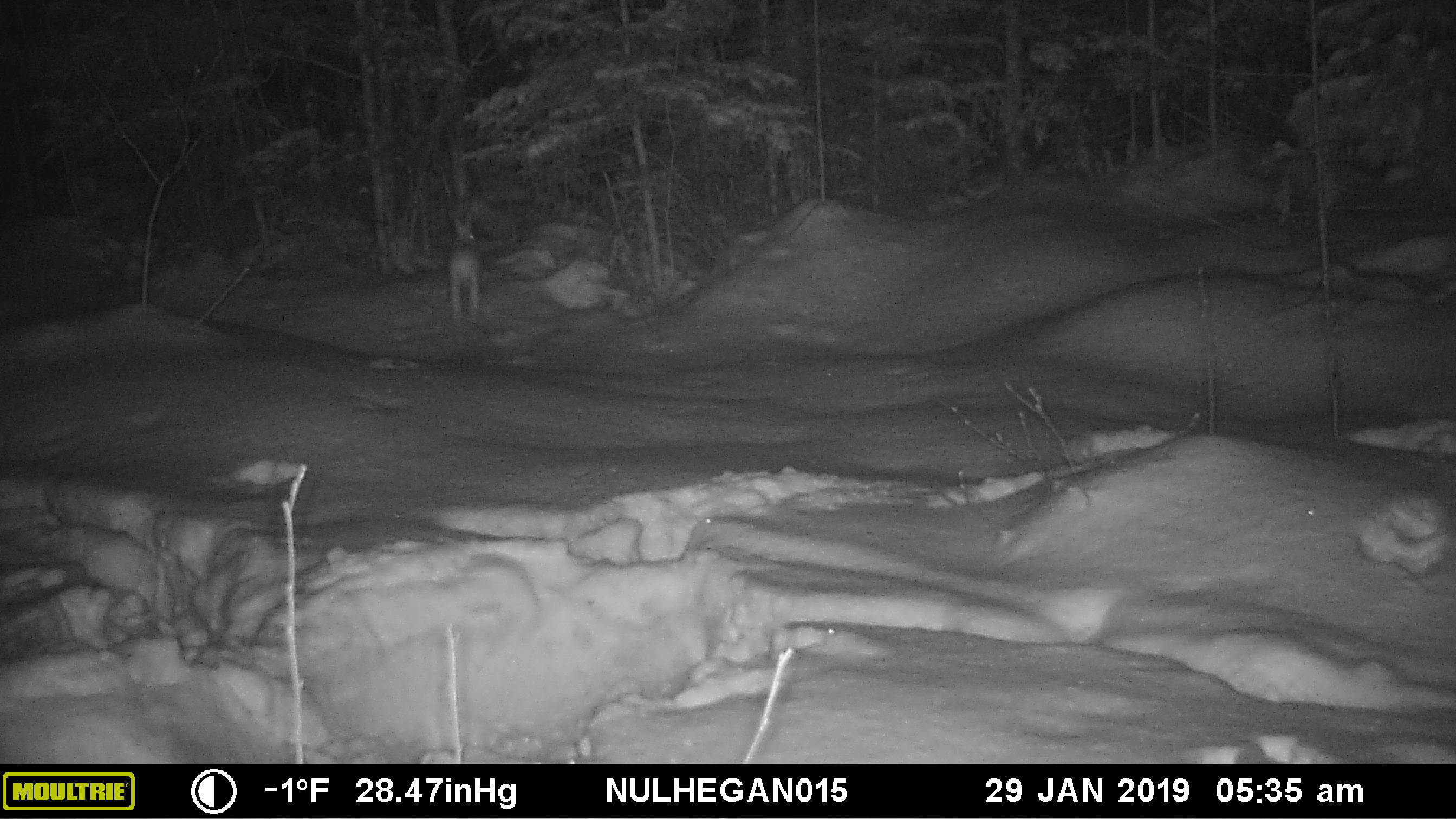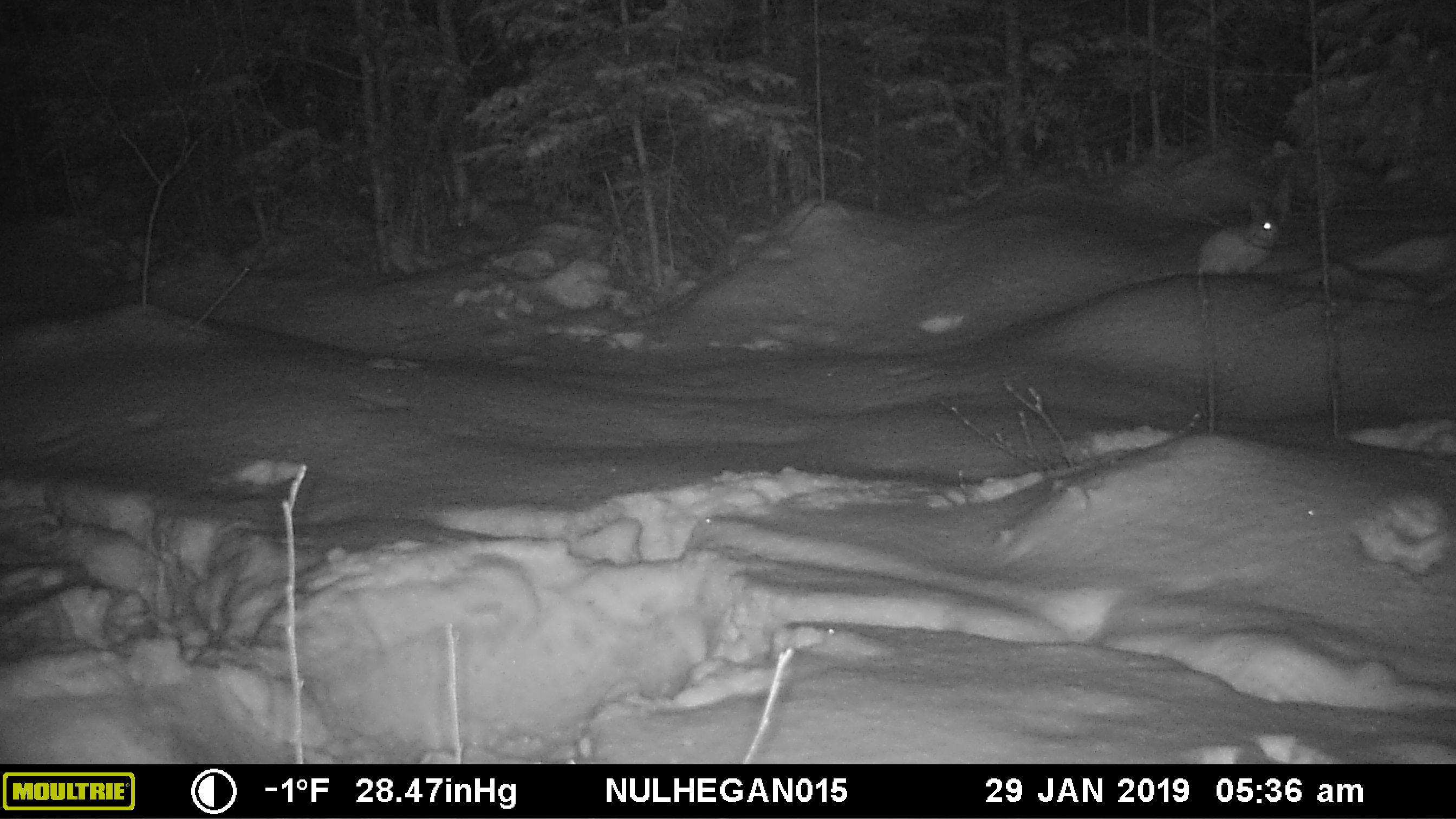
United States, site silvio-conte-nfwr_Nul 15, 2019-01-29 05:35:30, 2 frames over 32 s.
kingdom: Animalia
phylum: Chordata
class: Mammalia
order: Lagomorpha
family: Leporidae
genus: Lepus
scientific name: Lepus americanus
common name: snowshoe hare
Snowshoe hare (Lepus americanus).